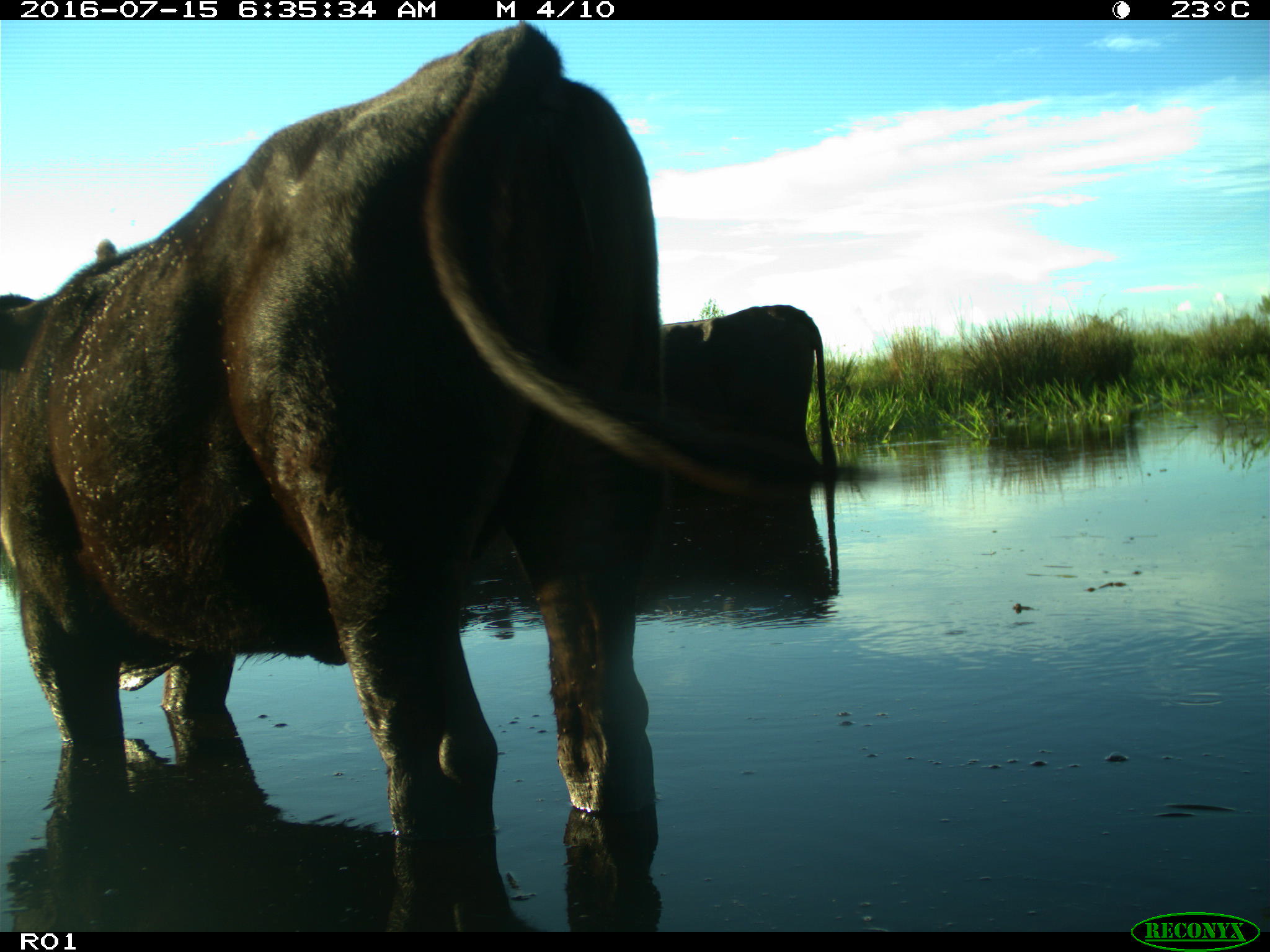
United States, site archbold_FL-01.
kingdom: Animalia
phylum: Chordata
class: Mammalia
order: Artiodactyla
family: Bovidae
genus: Bos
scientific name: Bos taurus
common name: domestic cow